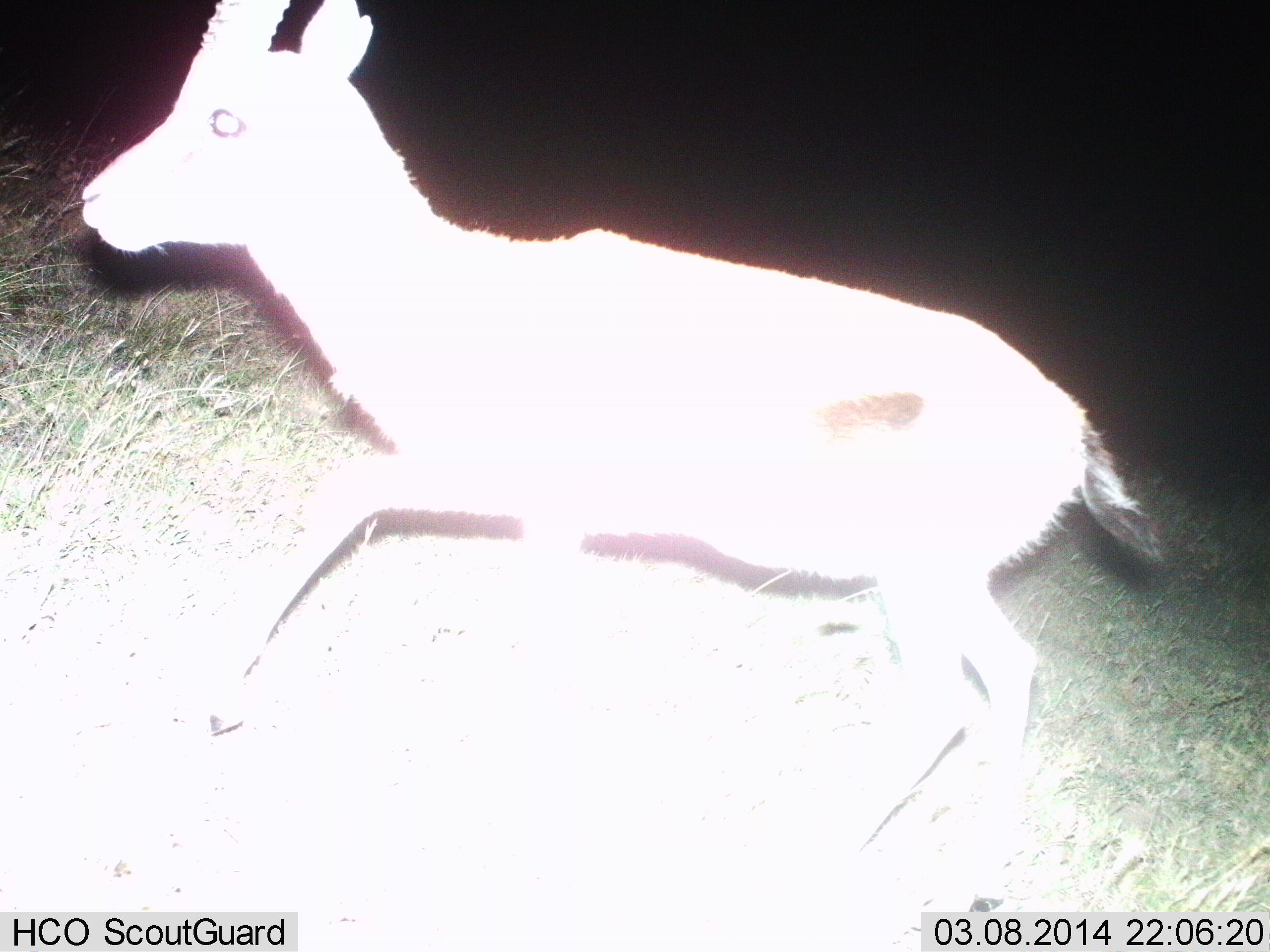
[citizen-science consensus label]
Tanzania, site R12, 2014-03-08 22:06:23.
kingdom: Animalia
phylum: Chordata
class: Mammalia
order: Artiodactyla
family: Bovidae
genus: Eudorcas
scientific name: Eudorcas thomsonii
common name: thomson's gazelle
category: gazellethomsons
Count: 1.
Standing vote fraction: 20%.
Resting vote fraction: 0%.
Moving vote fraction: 80%.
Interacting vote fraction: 0%.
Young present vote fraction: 0%.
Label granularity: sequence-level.